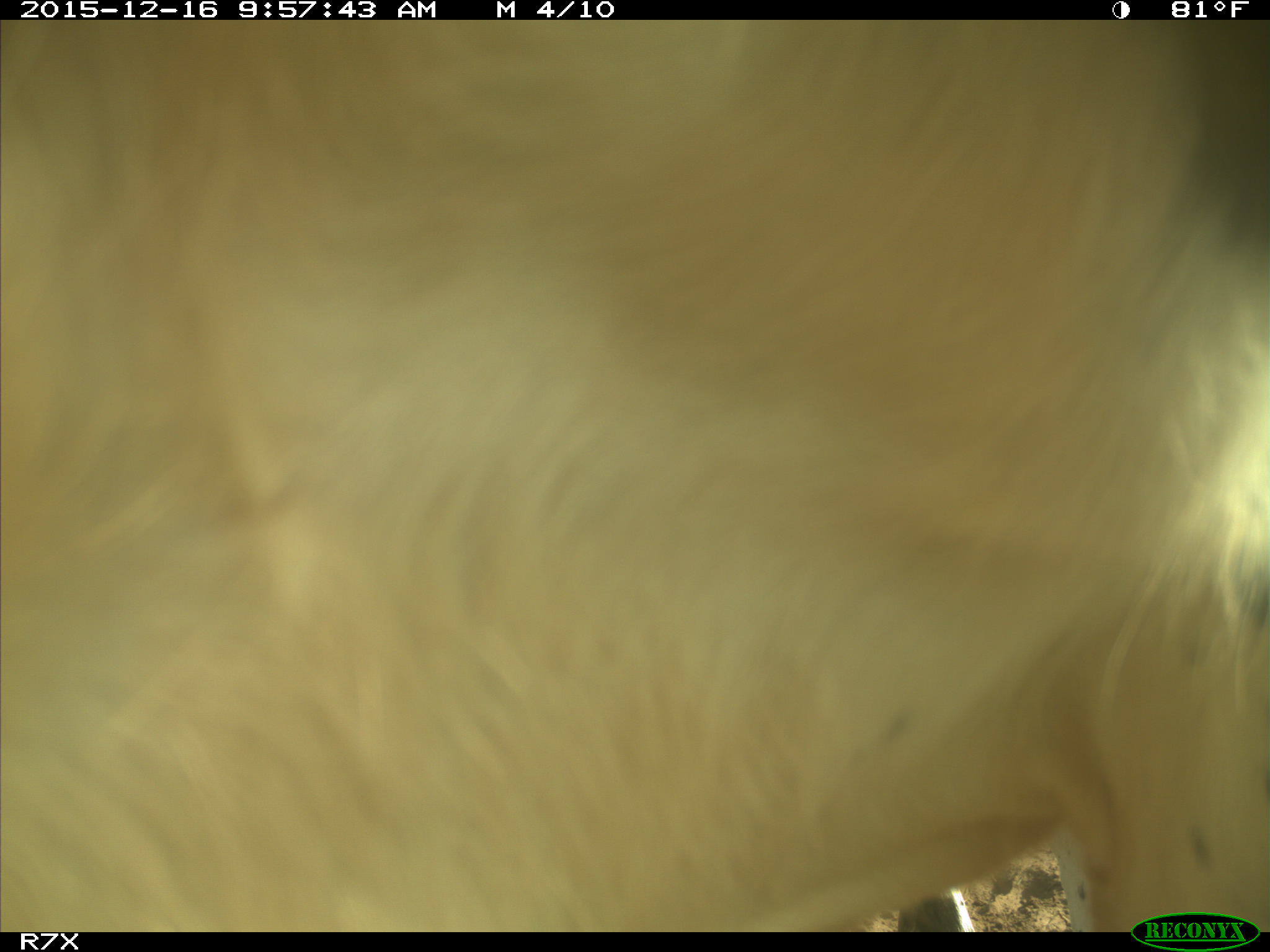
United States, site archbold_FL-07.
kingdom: Animalia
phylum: Chordata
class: Mammalia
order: Artiodactyla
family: Bovidae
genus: Bos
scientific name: Bos taurus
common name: domestic cow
Bos taurus (domestic cow).